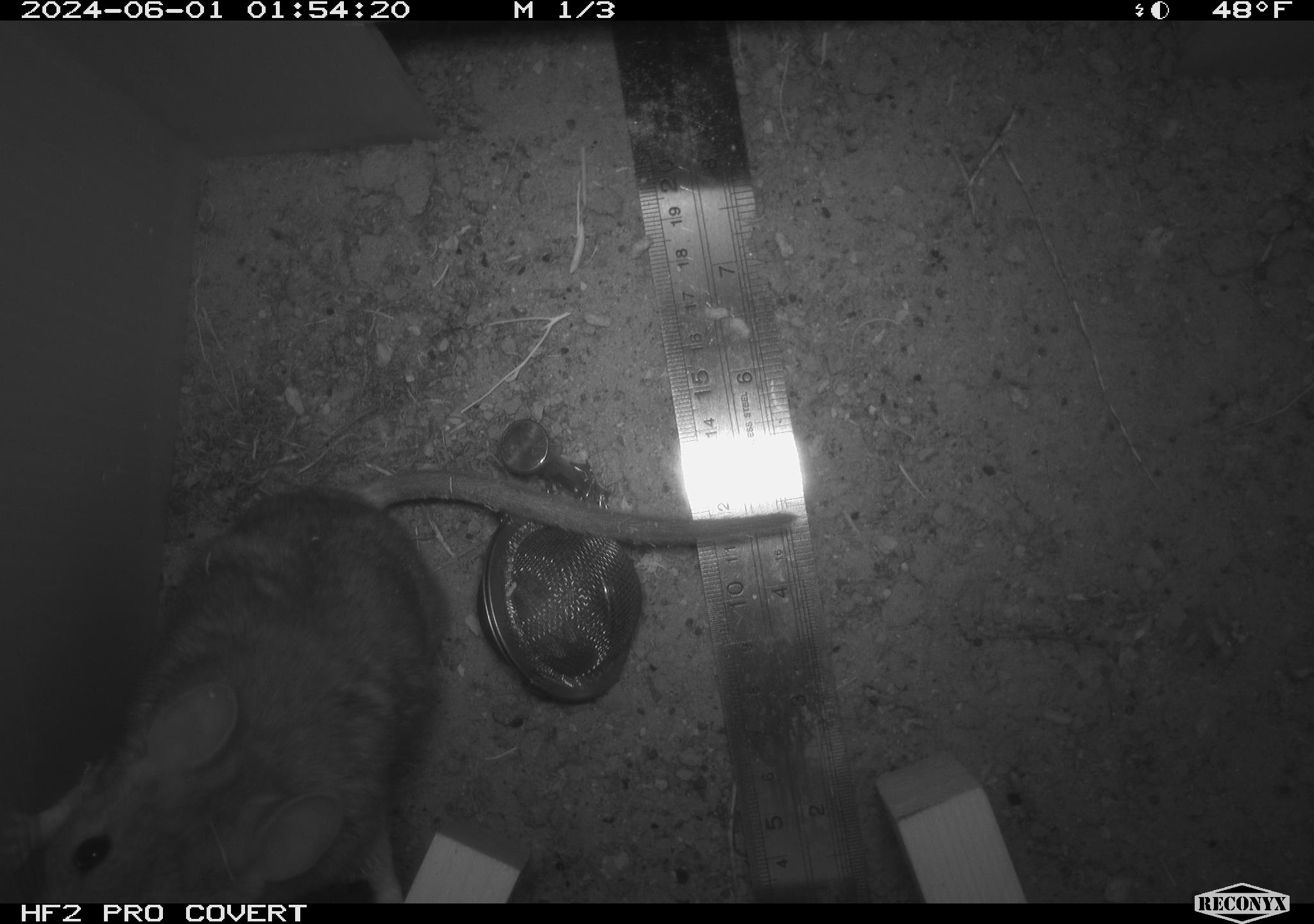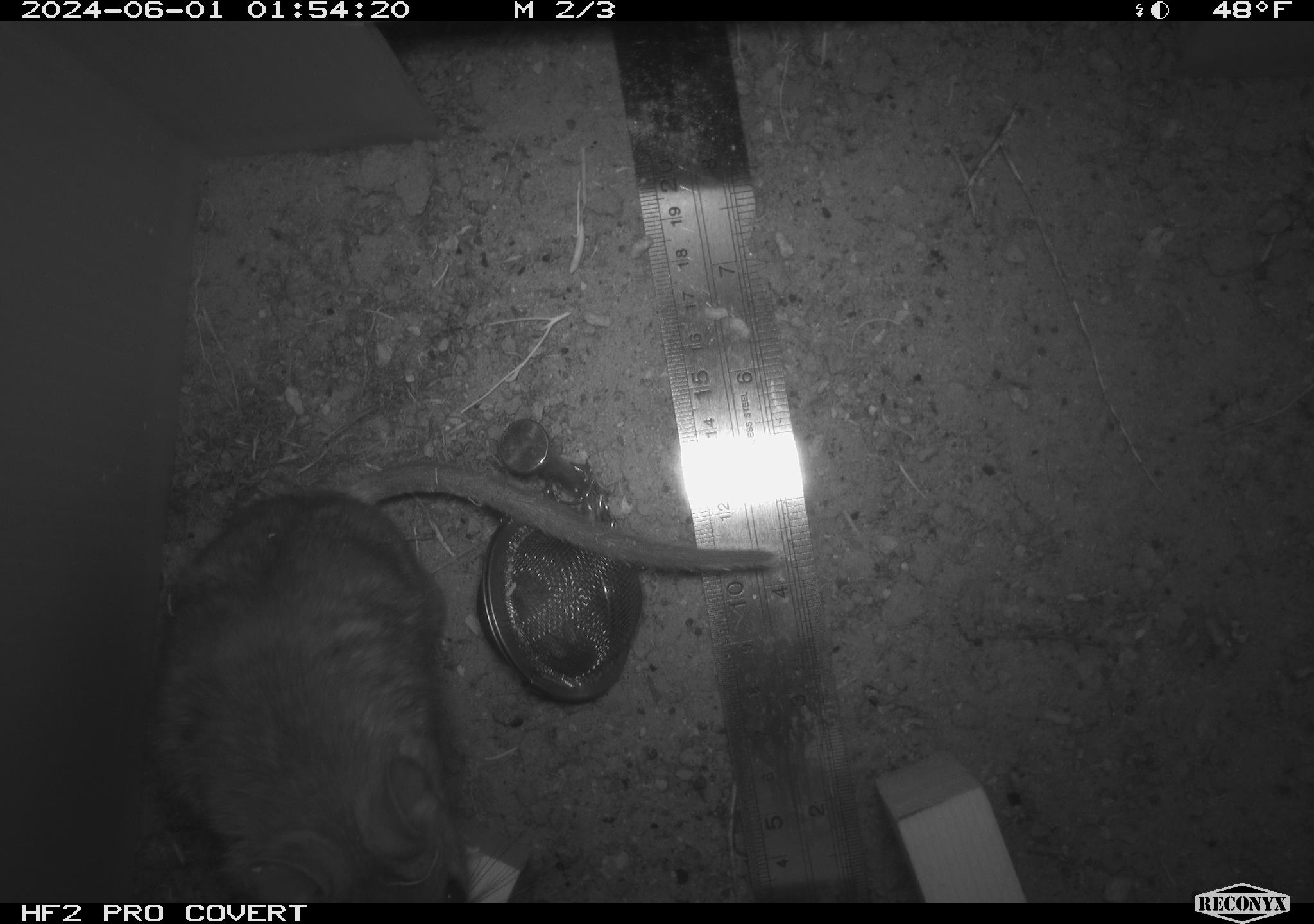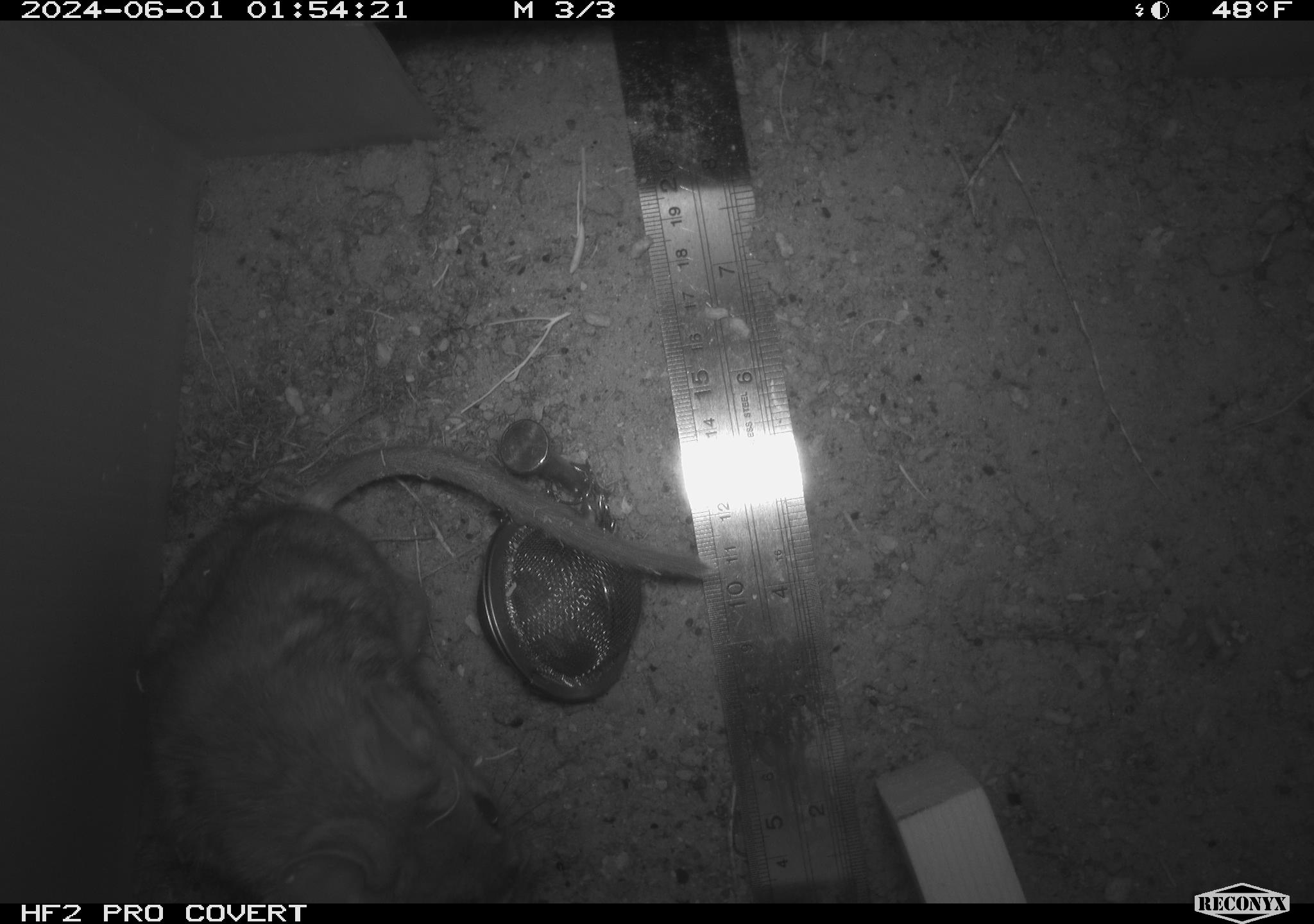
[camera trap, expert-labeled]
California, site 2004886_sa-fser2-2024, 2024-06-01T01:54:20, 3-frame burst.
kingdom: Animalia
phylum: Chordata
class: Mammalia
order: Rodentia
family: Cricetidae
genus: Neotoma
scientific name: Neotoma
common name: pack rat or woodrat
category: neotoma species